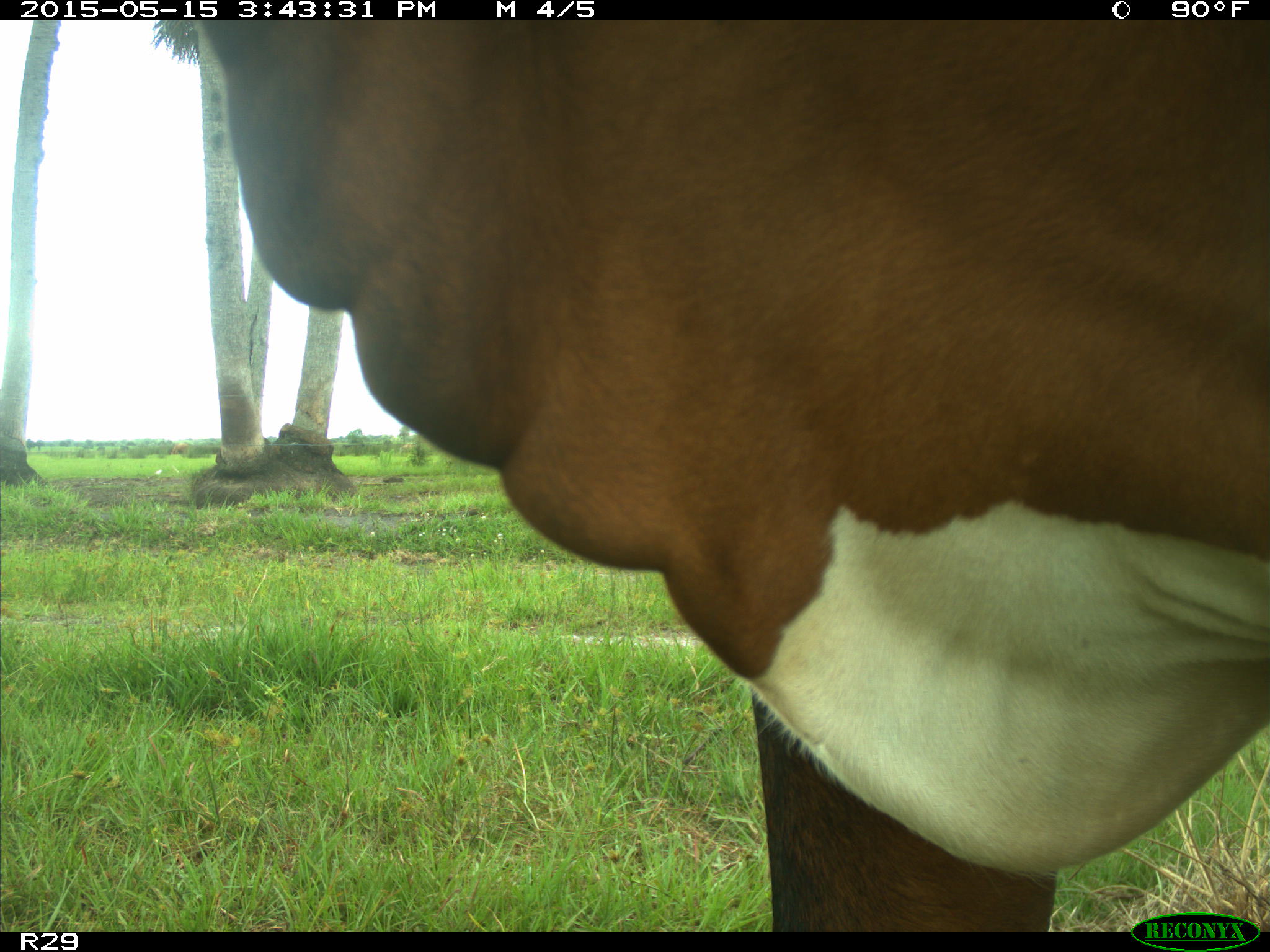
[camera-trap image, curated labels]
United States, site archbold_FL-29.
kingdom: Animalia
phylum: Chordata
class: Mammalia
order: Artiodactyla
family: Bovidae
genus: Bos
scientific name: Bos taurus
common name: domestic cow